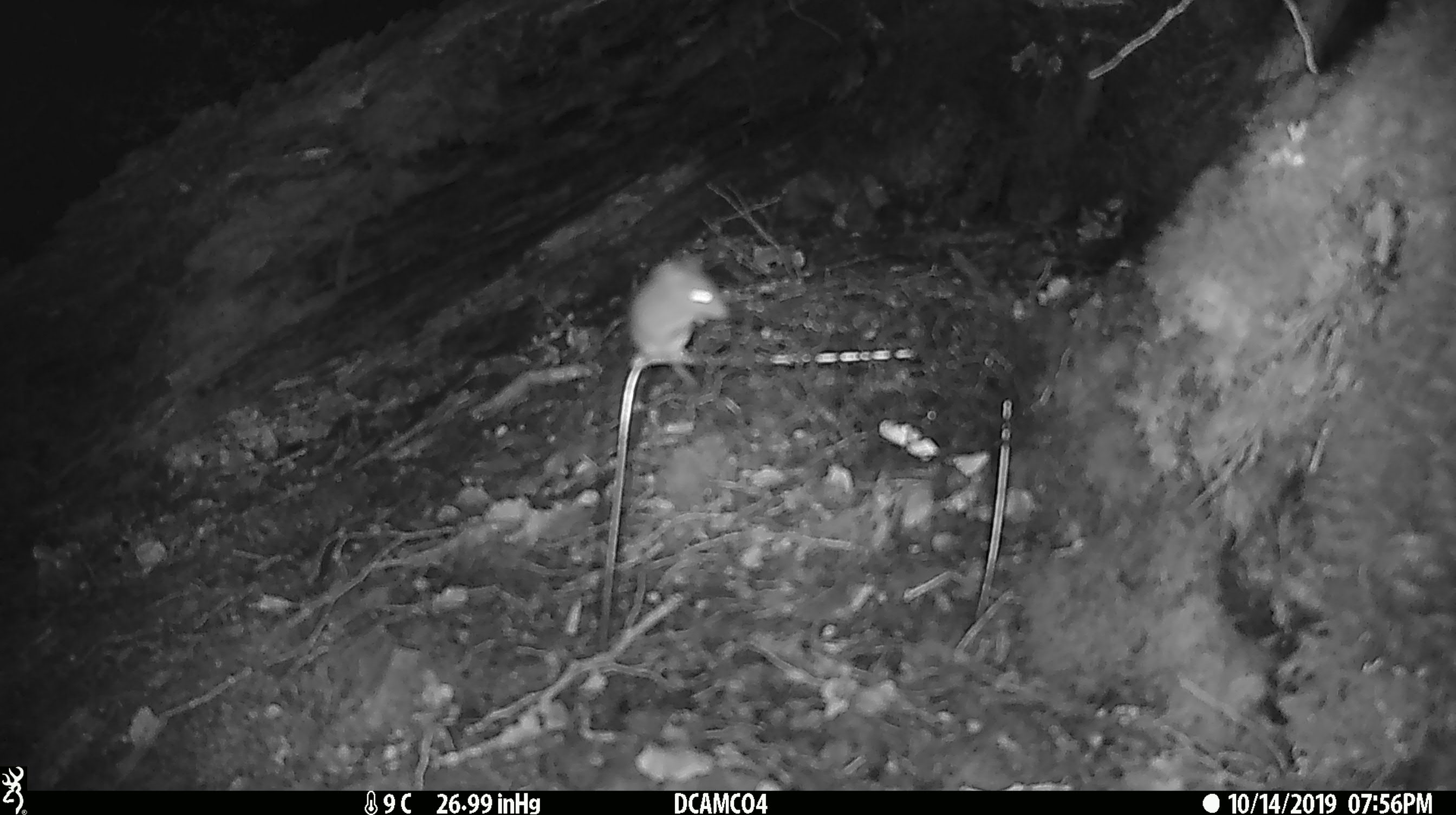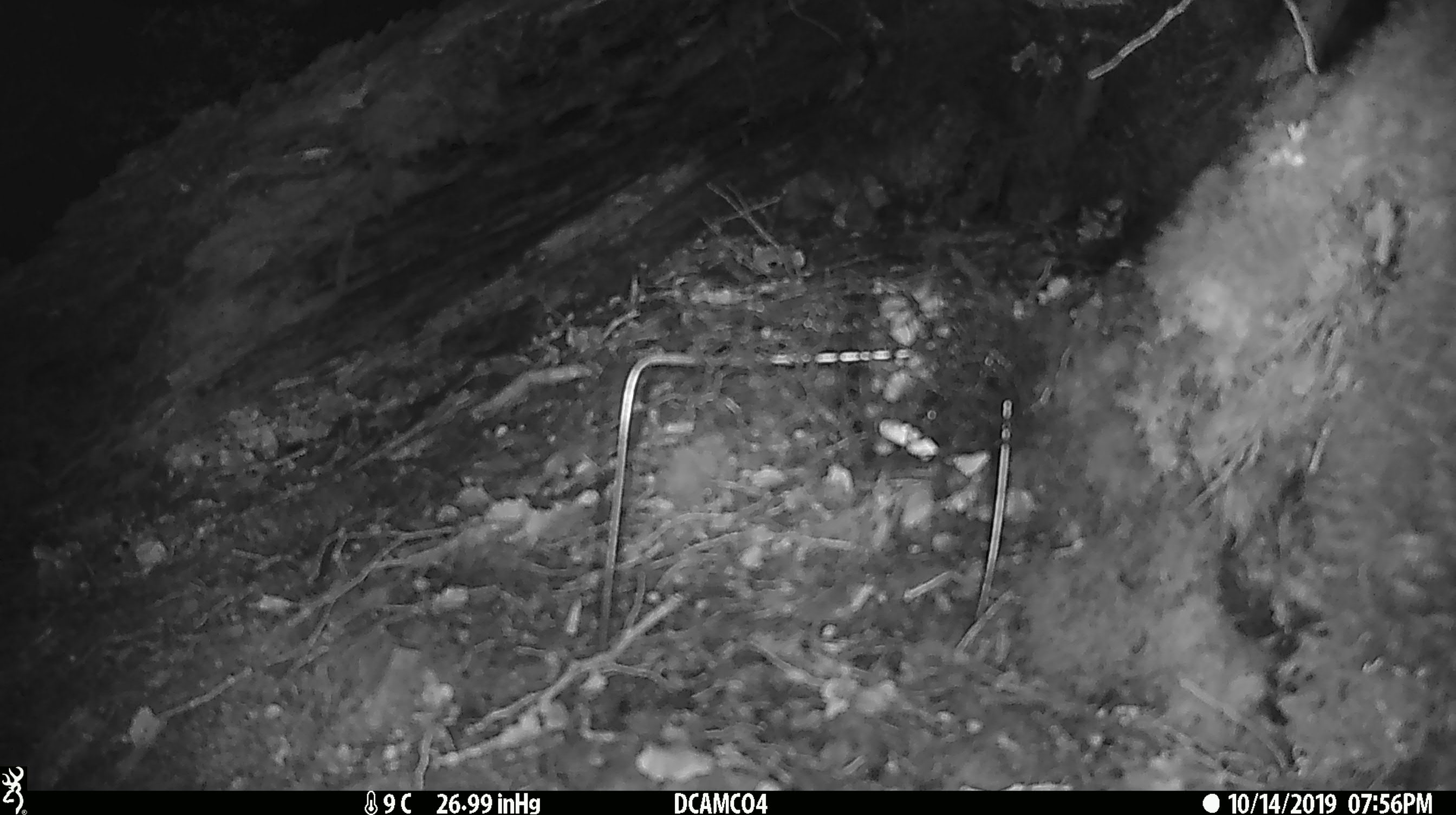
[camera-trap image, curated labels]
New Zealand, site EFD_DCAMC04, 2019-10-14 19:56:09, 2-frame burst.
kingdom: Animalia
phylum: Chordata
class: Mammalia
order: Rodentia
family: Muridae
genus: Mus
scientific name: Mus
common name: mouse